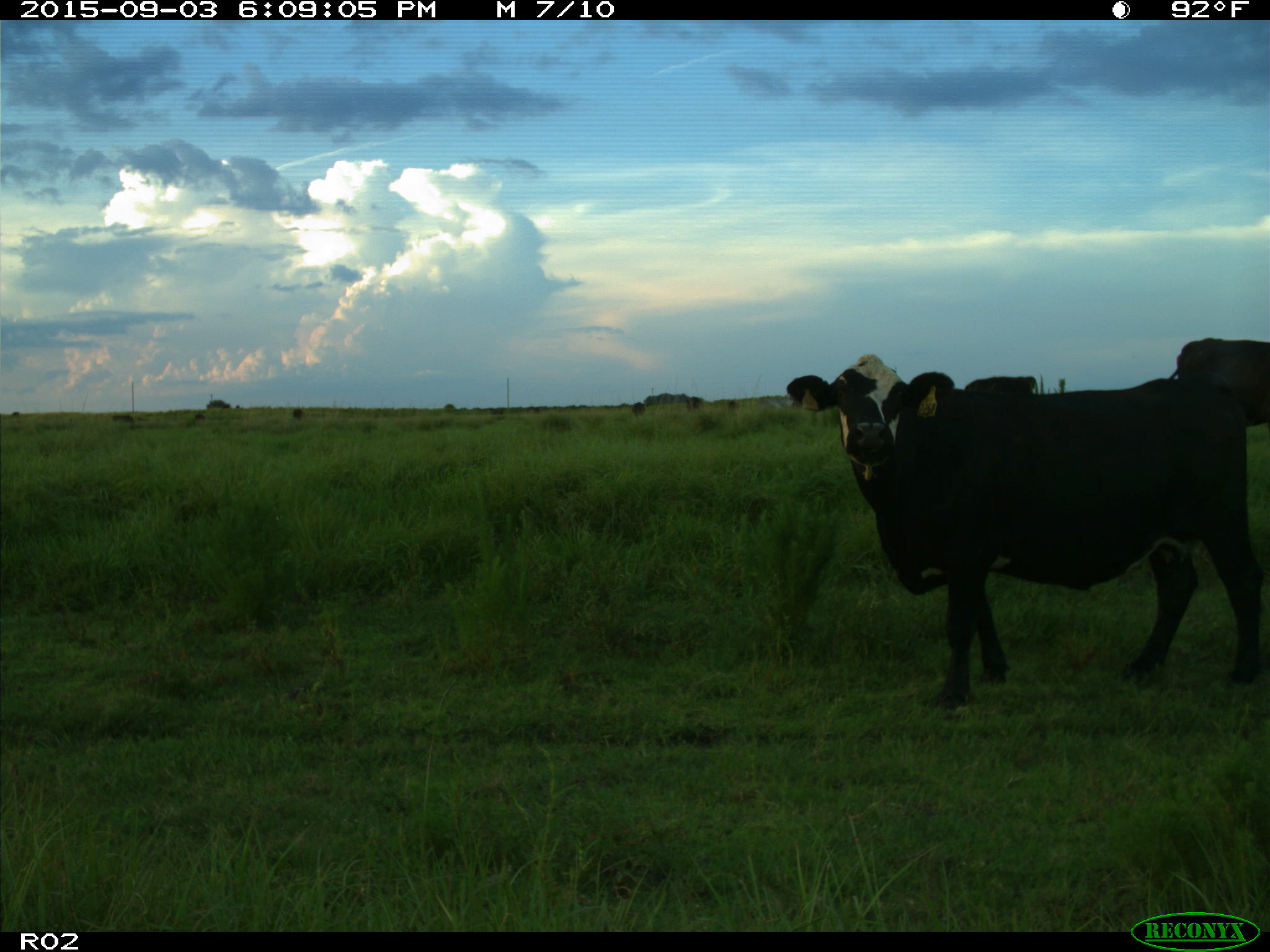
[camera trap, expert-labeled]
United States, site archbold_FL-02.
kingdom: Animalia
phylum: Chordata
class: Mammalia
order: Artiodactyla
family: Bovidae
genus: Bos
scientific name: Bos taurus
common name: domestic cow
Bos taurus (domestic cow).